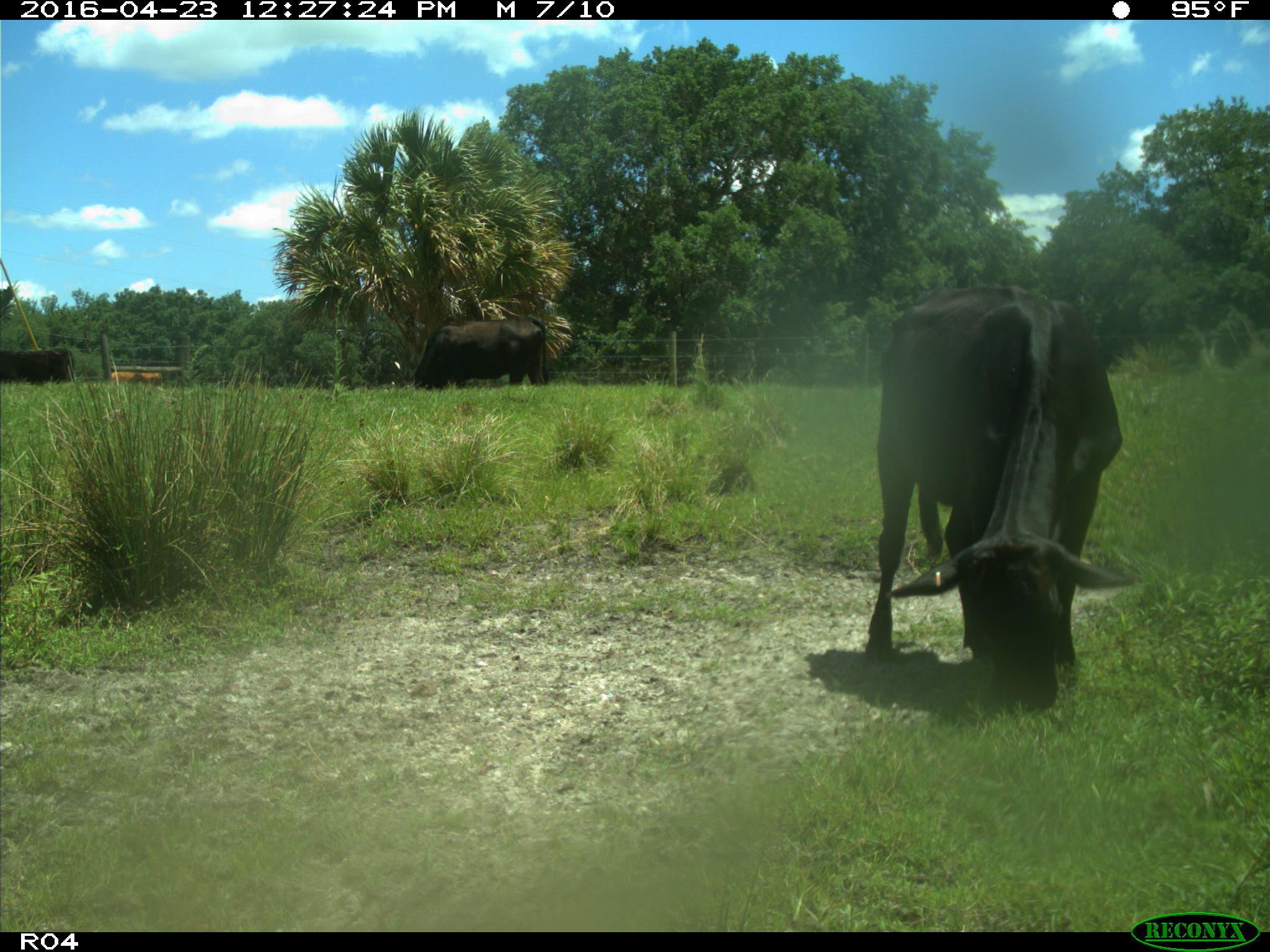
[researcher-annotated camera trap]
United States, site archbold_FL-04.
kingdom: Animalia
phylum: Chordata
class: Mammalia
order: Artiodactyla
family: Bovidae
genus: Bos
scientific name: Bos taurus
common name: domestic cow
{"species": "Bos taurus (domestic cow)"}